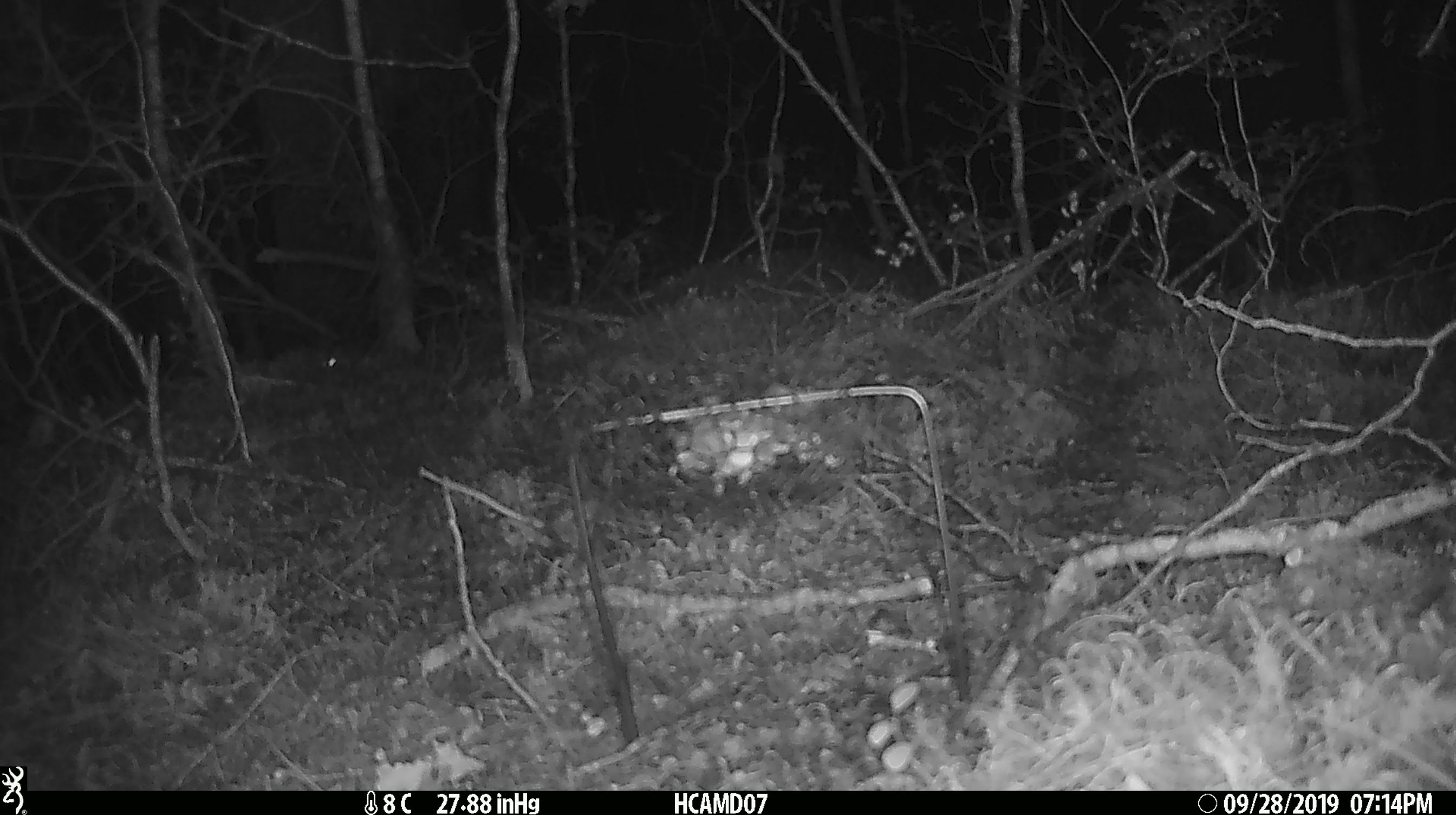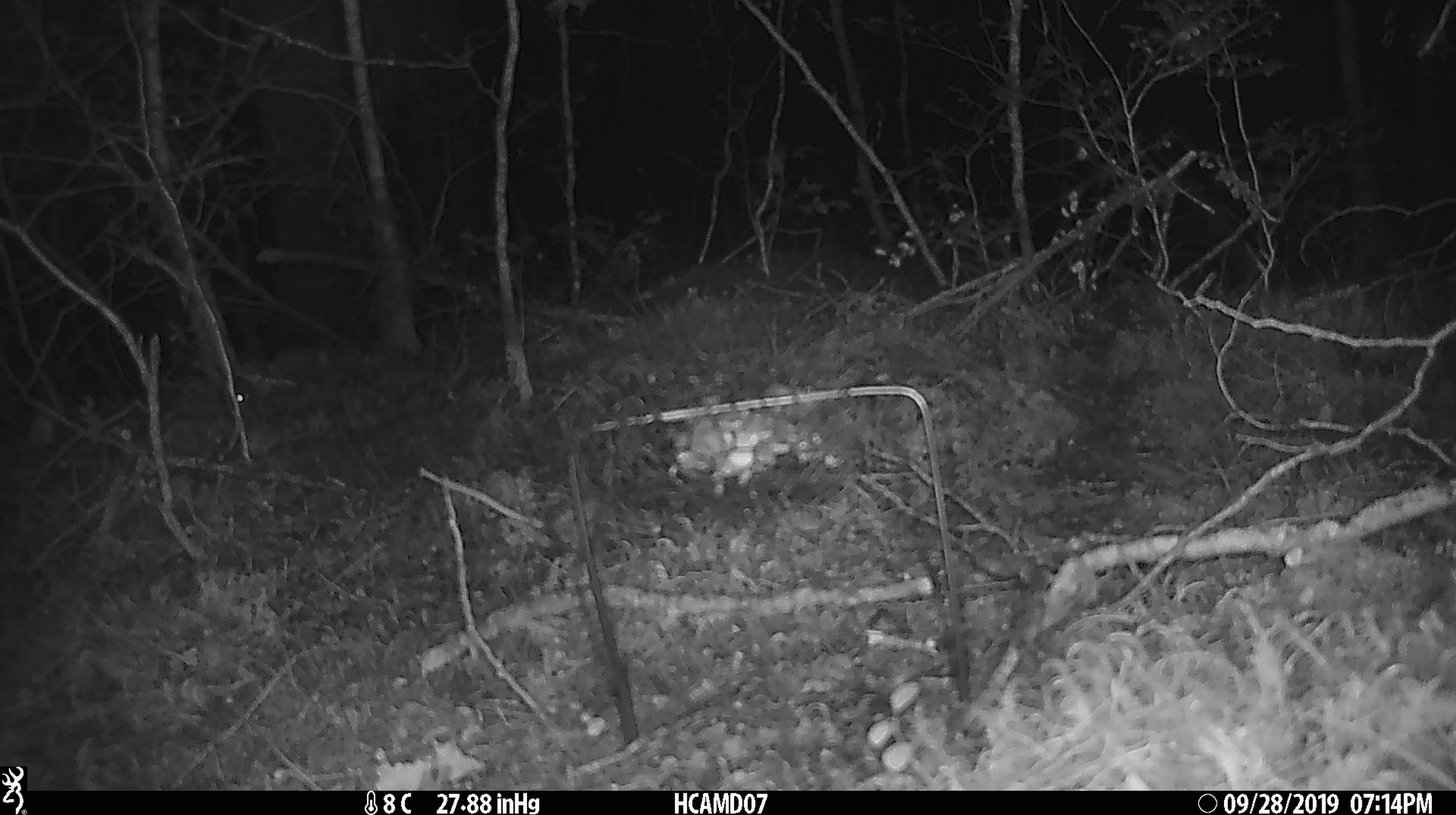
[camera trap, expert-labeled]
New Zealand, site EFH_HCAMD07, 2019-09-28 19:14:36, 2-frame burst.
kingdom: Animalia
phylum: Chordata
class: Mammalia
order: Rodentia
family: Muridae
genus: Mus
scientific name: Mus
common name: mouse